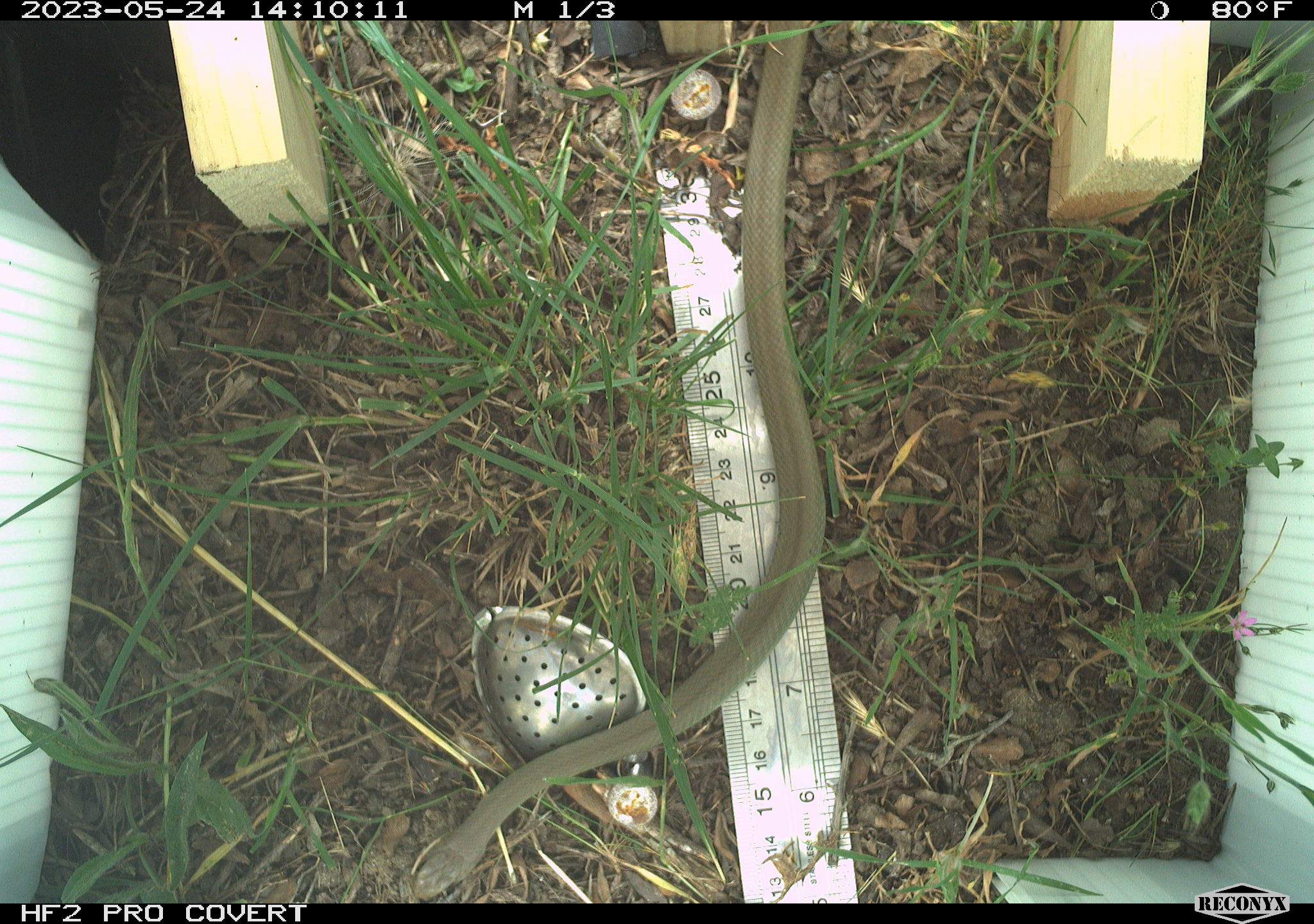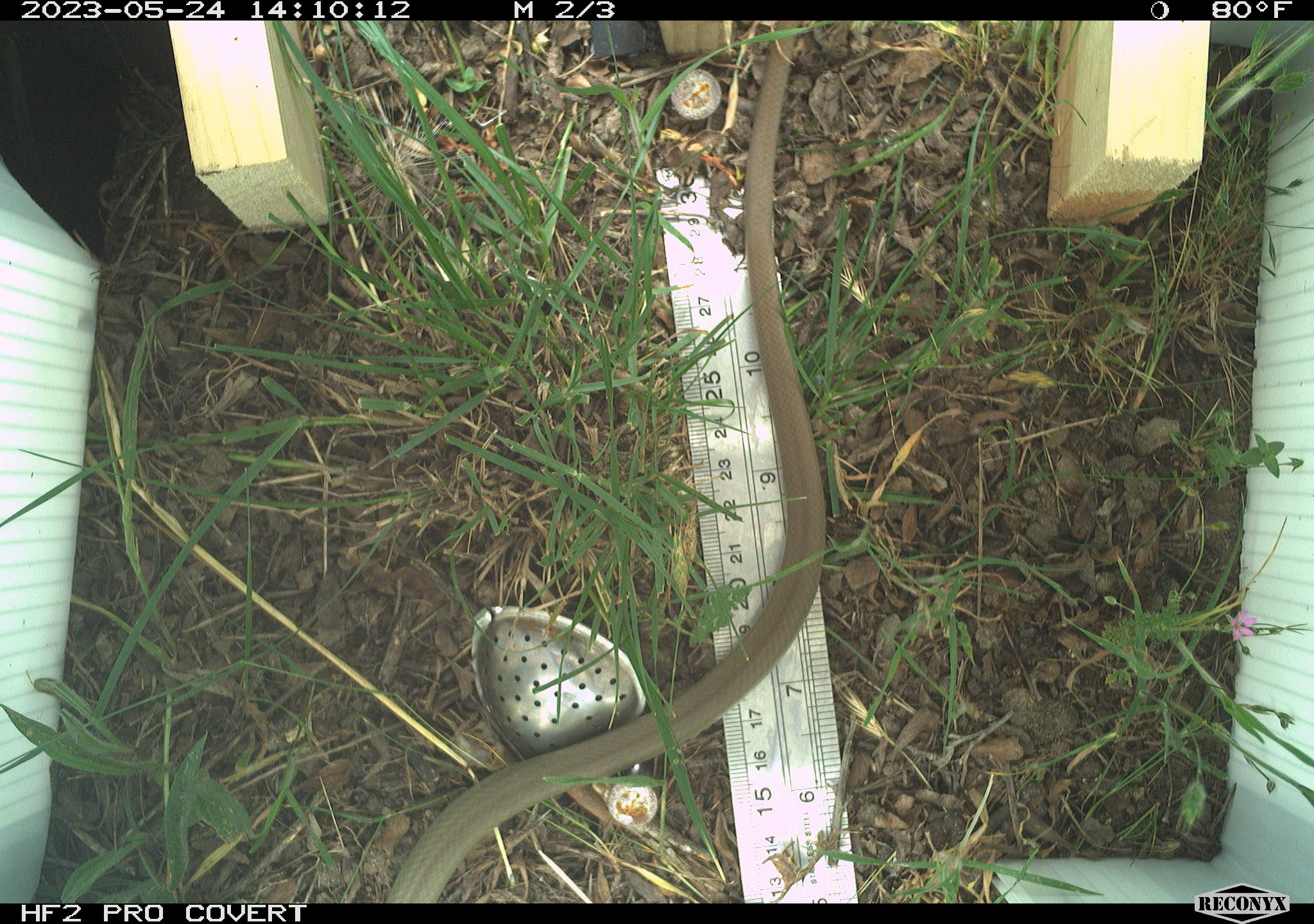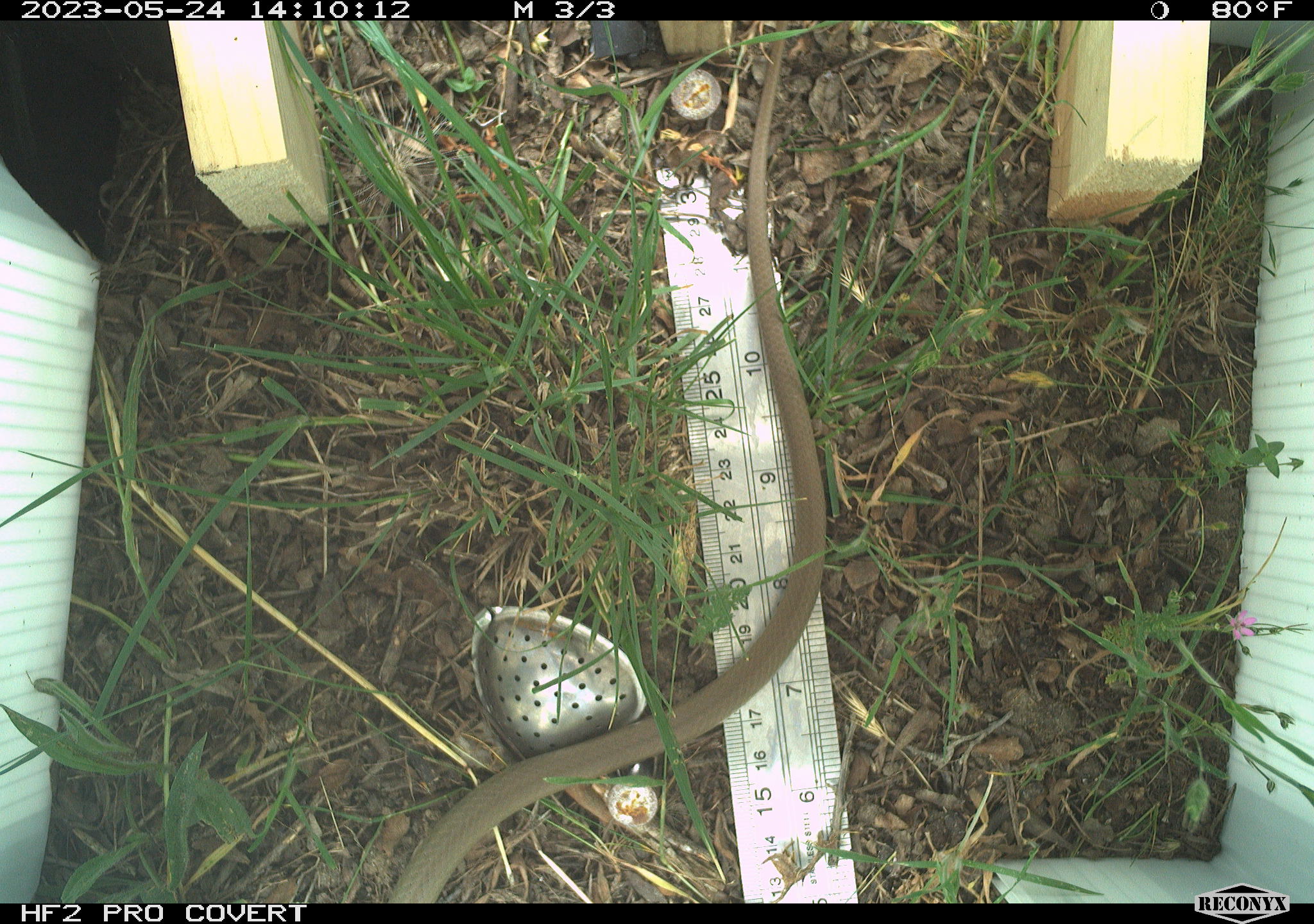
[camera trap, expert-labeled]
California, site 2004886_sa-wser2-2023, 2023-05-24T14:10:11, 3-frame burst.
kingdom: Animalia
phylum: Chordata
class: Reptilia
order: Squamata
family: Colubridae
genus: Coluber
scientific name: Coluber constrictor mormon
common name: western yellow-bellied racer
Western yellow-bellied racer (Coluber constrictor mormon).